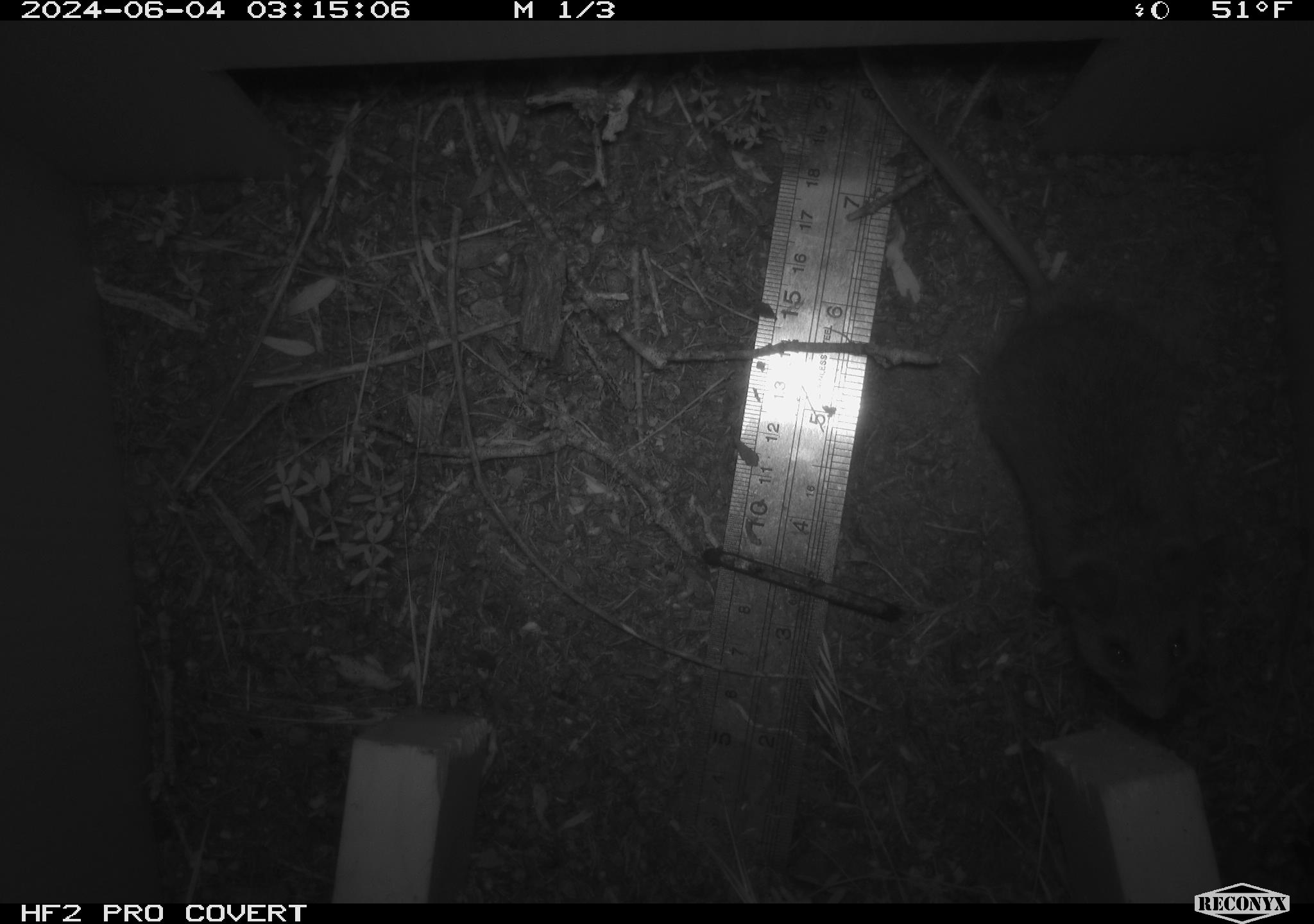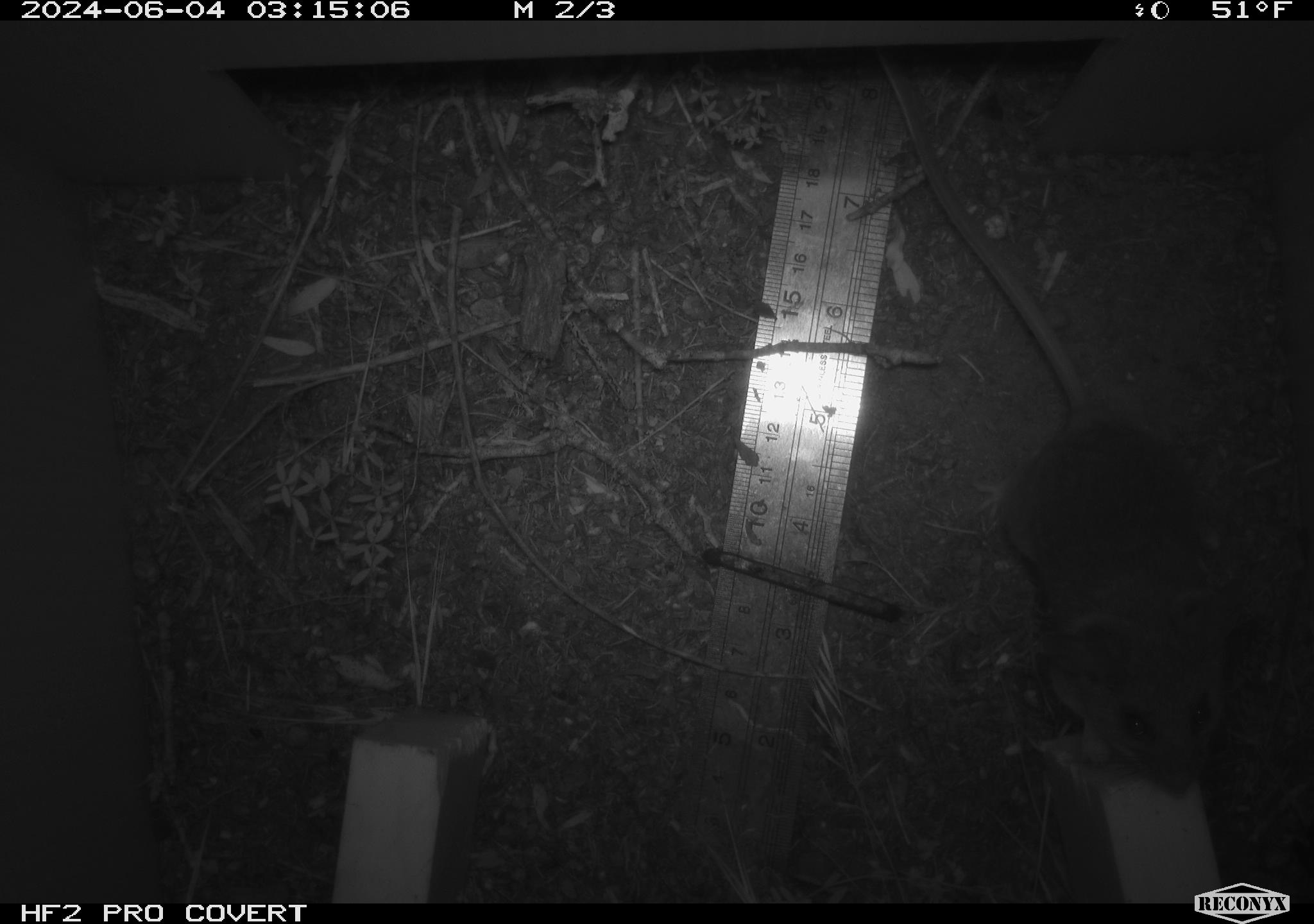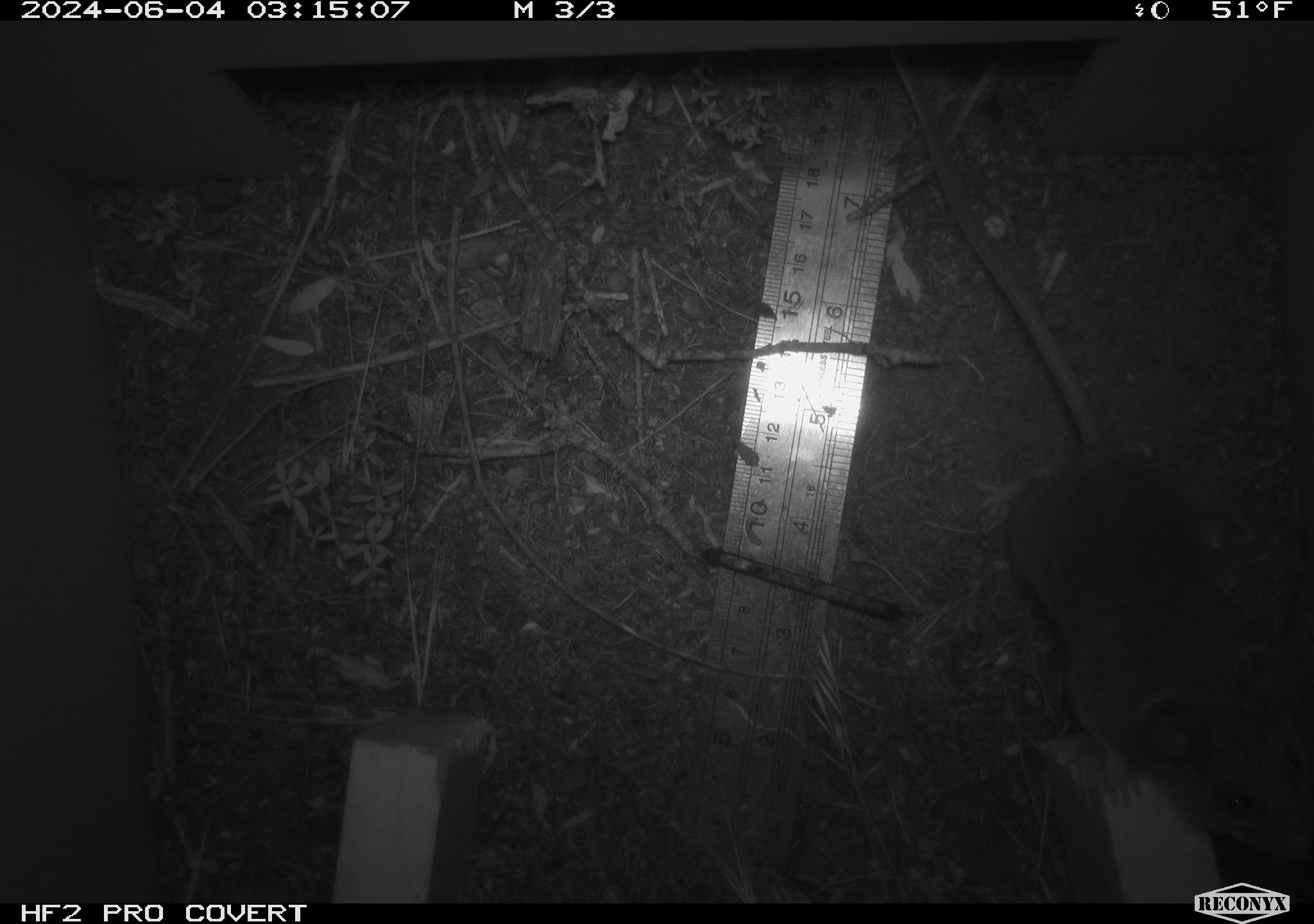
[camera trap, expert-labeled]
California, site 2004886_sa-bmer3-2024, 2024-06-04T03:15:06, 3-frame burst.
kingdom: Animalia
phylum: Chordata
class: Mammalia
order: Rodentia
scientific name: Rodentia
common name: mouse species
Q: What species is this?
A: Mouse species (Rodentia).